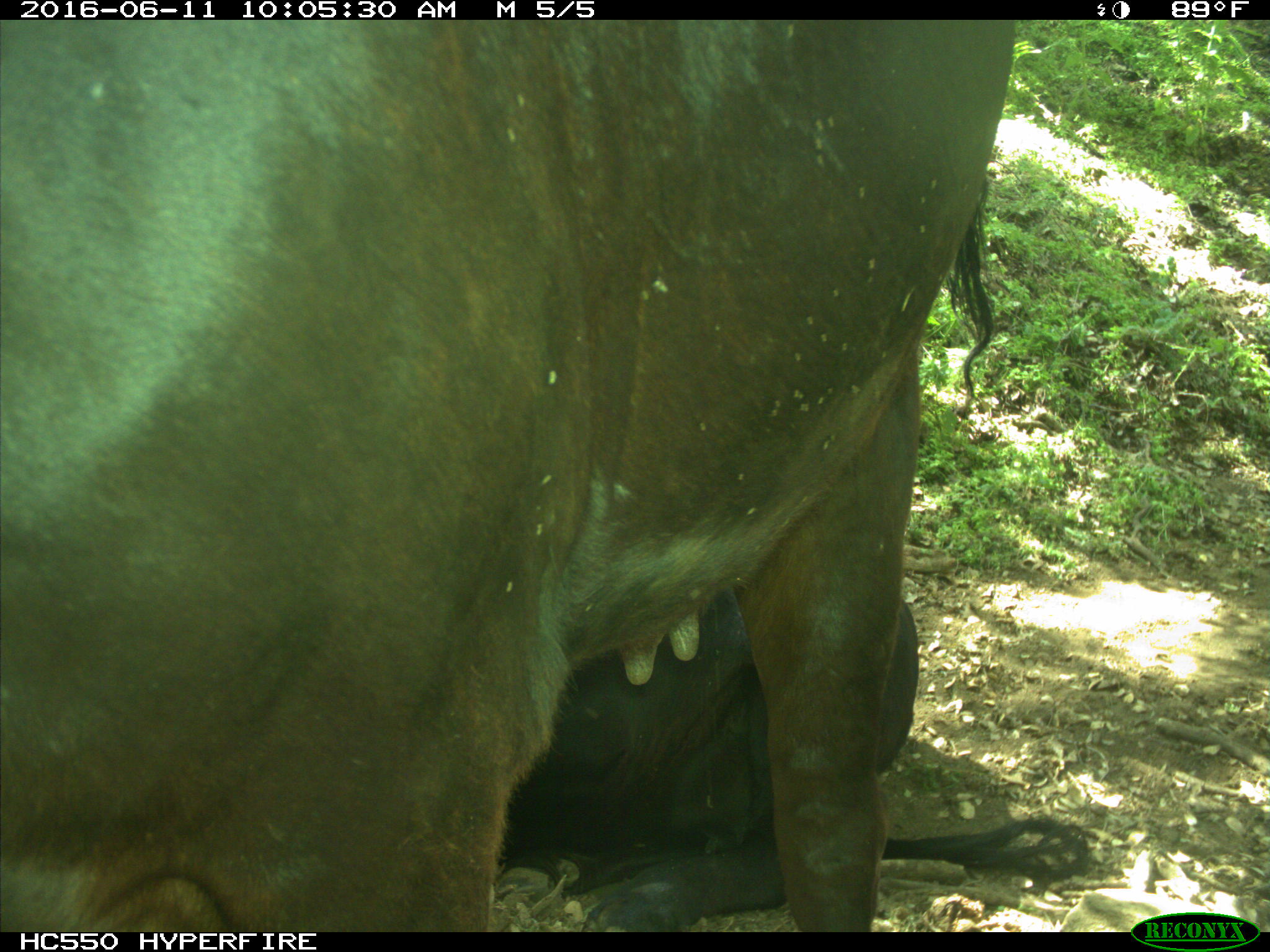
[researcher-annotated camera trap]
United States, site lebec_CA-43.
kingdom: Animalia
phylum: Chordata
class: Mammalia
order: Artiodactyla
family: Bovidae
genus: Bos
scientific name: Bos taurus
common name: domestic cow